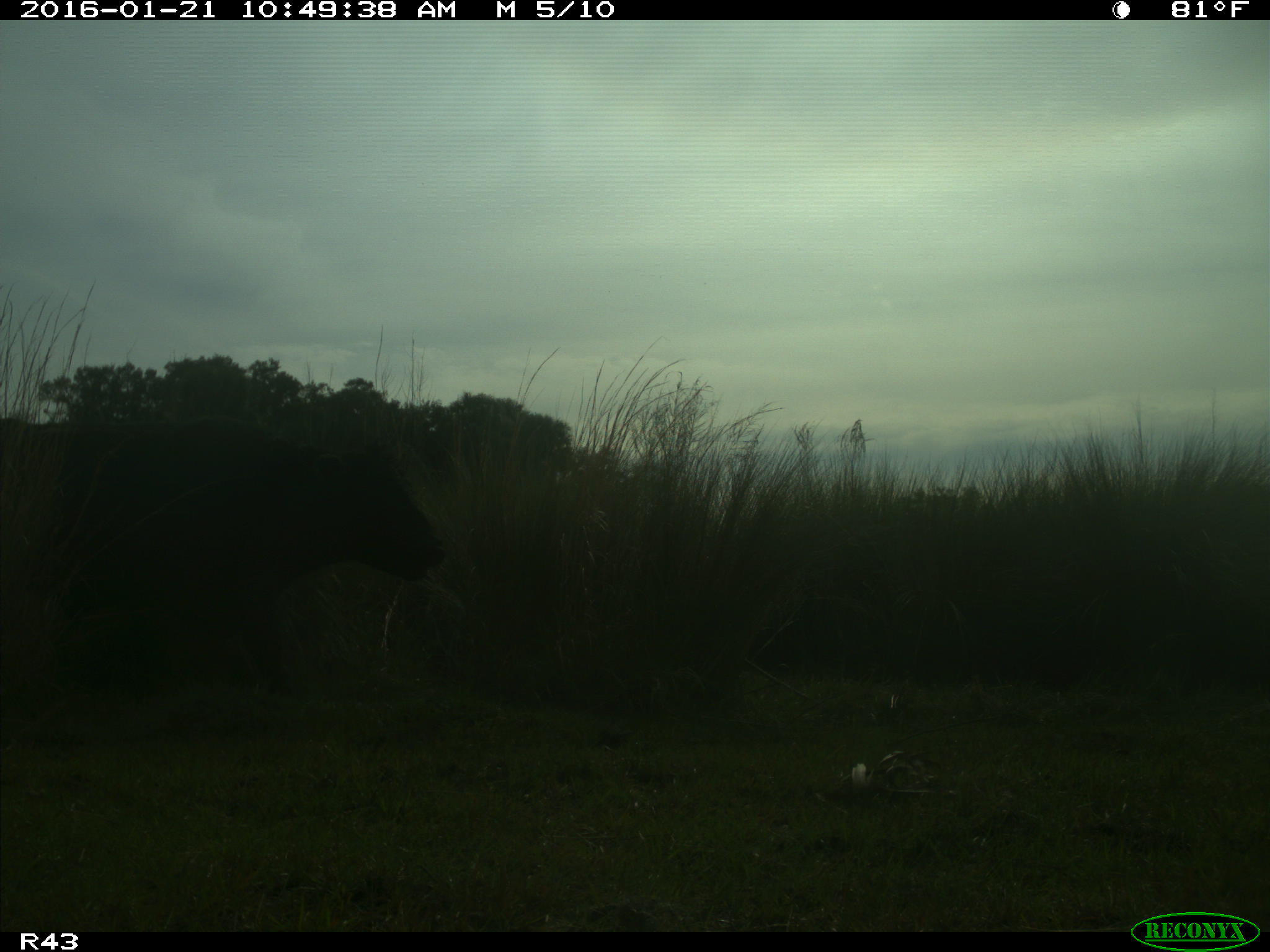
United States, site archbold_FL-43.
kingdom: Animalia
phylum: Chordata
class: Mammalia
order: Artiodactyla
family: Bovidae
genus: Bos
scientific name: Bos taurus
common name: domestic cow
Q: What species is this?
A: Bos taurus (domestic cow).